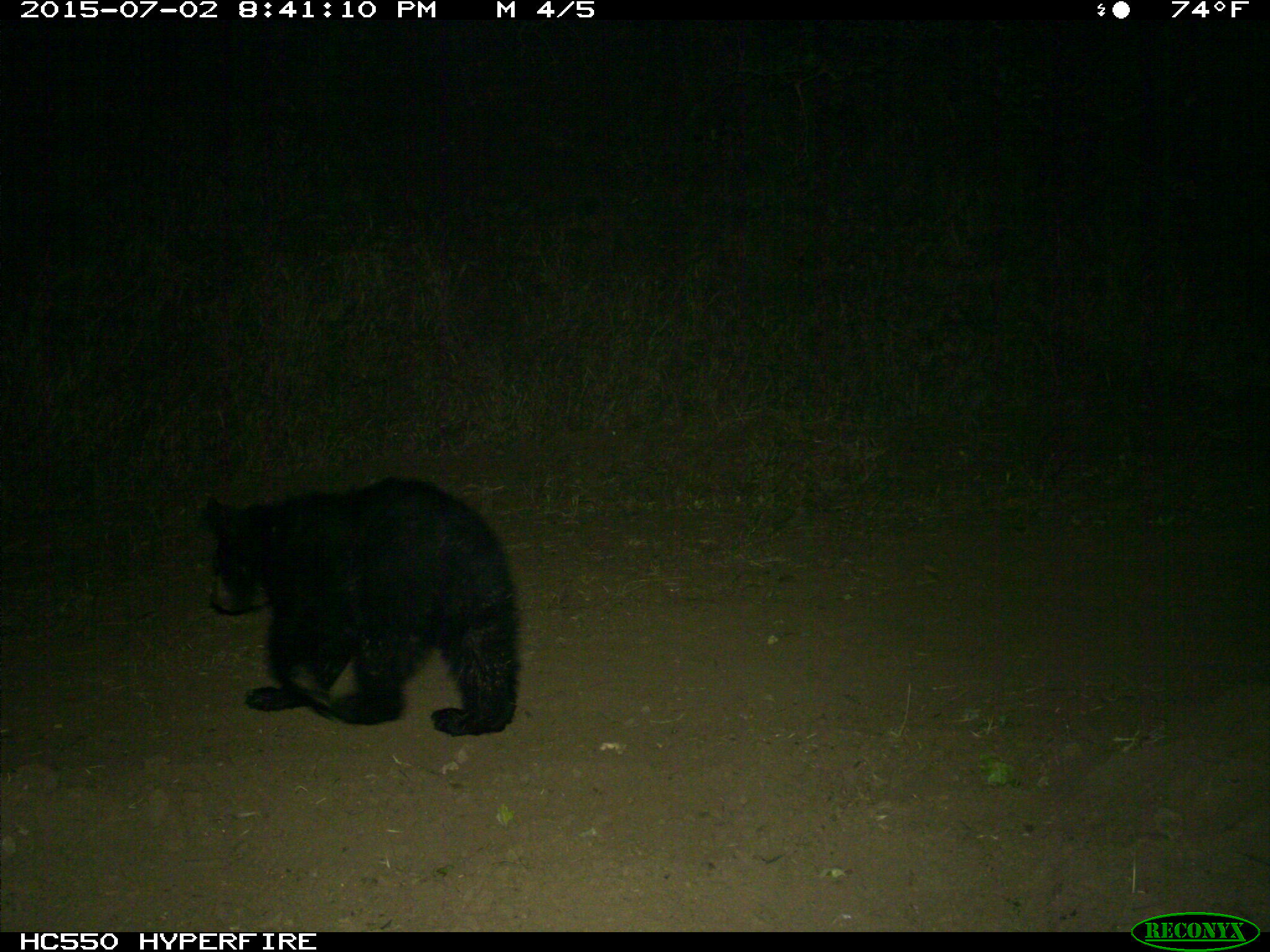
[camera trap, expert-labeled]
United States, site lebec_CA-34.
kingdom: Animalia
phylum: Chordata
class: Mammalia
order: Carnivora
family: Ursidae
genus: Ursus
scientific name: Ursus americanus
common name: american black bear